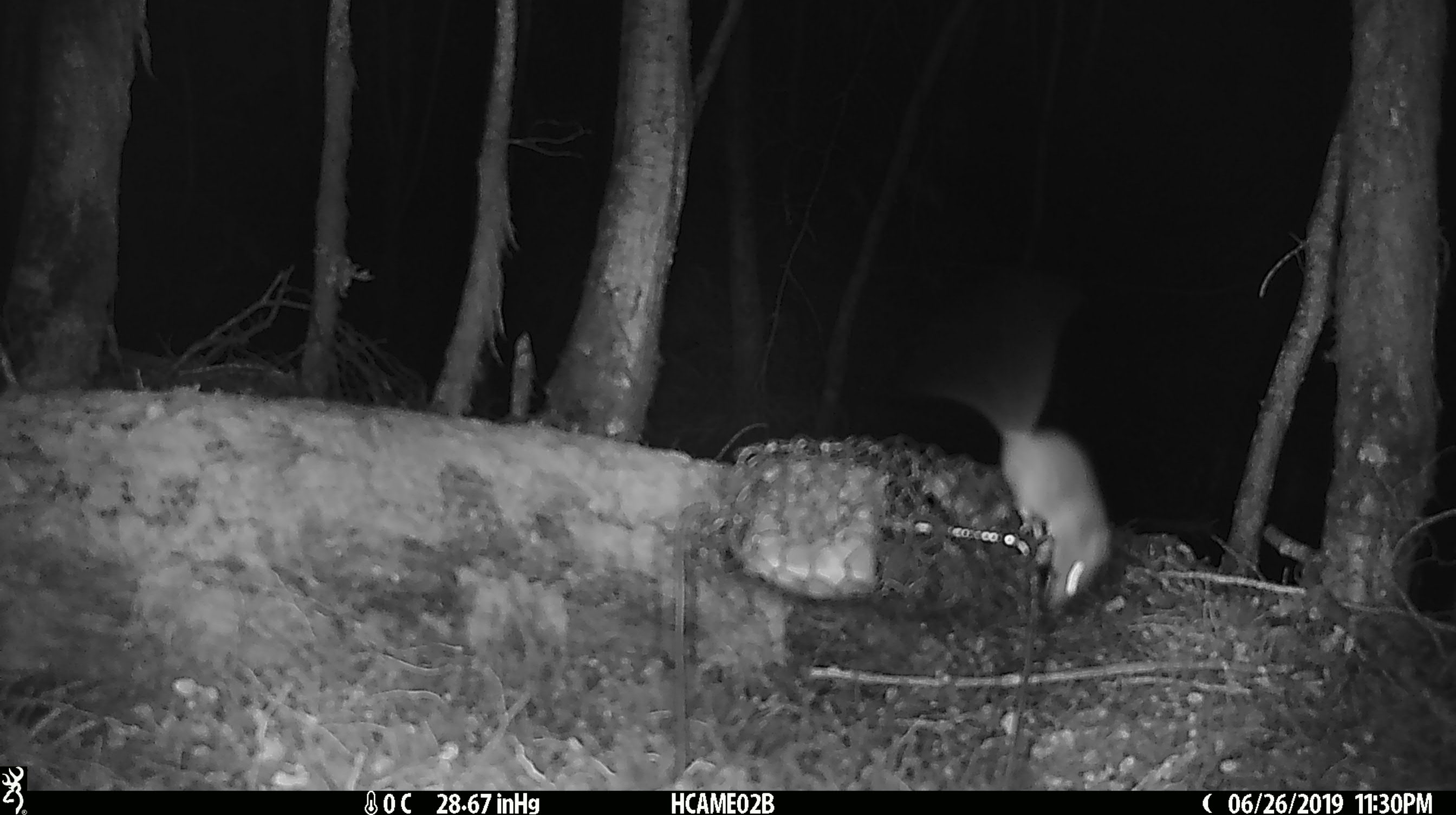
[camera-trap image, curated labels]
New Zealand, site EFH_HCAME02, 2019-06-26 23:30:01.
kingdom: Animalia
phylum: Chordata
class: Mammalia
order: Rodentia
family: Muridae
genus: Mus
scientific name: Mus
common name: mouse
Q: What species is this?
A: Mouse (Mus).